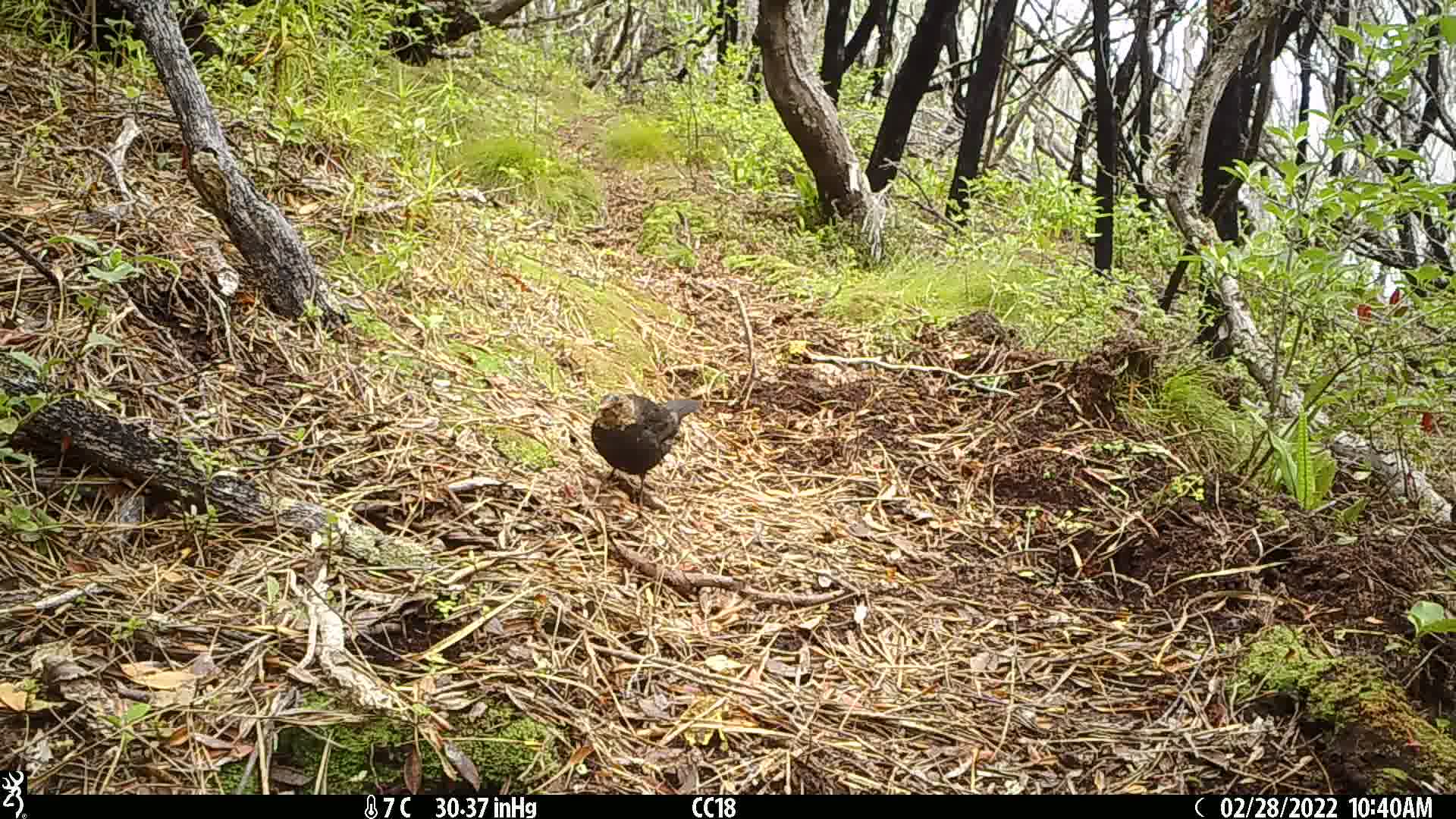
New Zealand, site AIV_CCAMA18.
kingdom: Animalia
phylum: Chordata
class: Aves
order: Passeriformes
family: Turdidae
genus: Turdus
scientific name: Turdus merula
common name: eurasian blackbird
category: blackbird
Blackbird (eurasian blackbird) (Turdus merula).